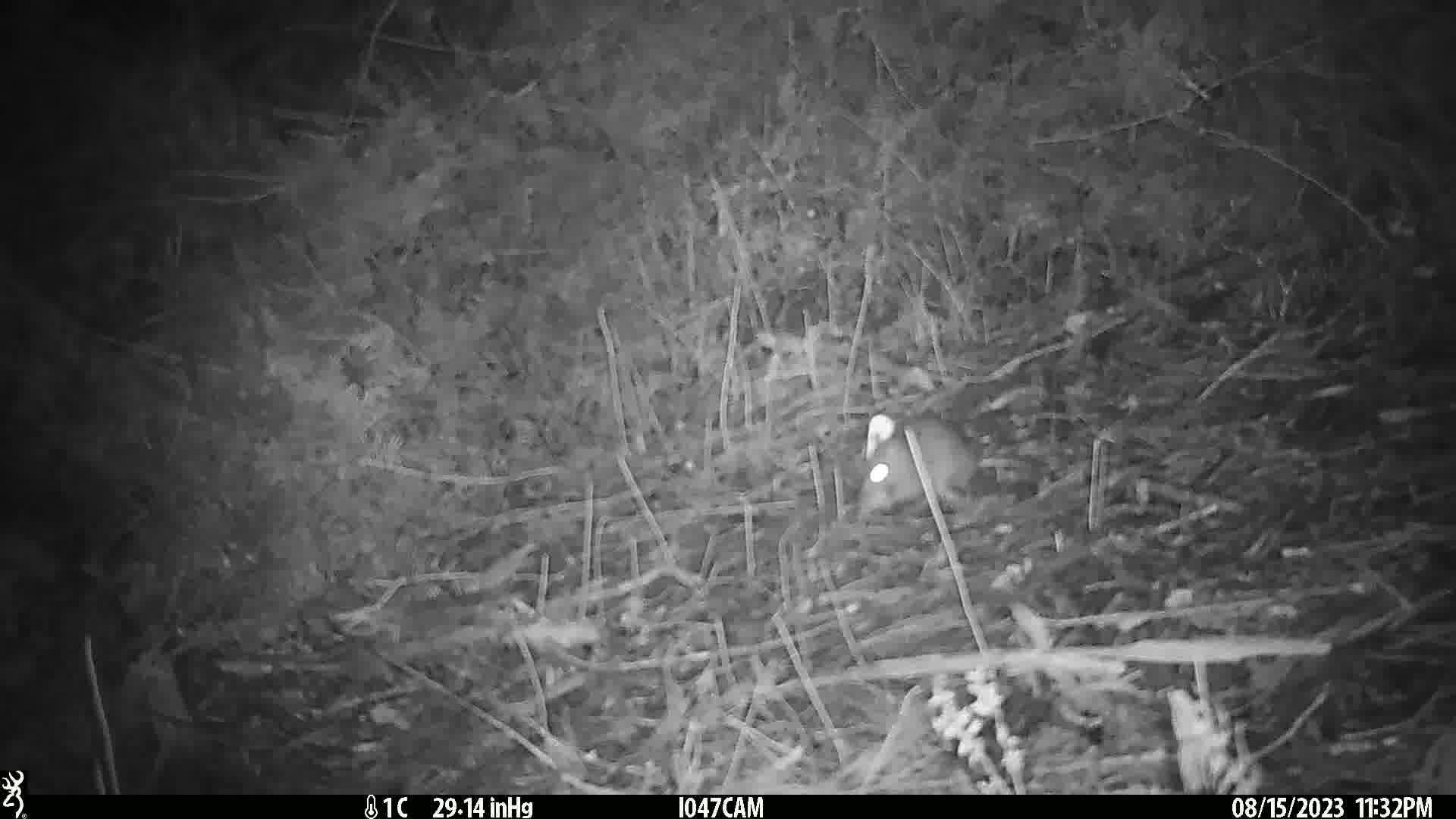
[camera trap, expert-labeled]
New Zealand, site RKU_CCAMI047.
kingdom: Animalia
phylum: Chordata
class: Mammalia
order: Rodentia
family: Muridae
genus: Rattus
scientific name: Rattus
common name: rat